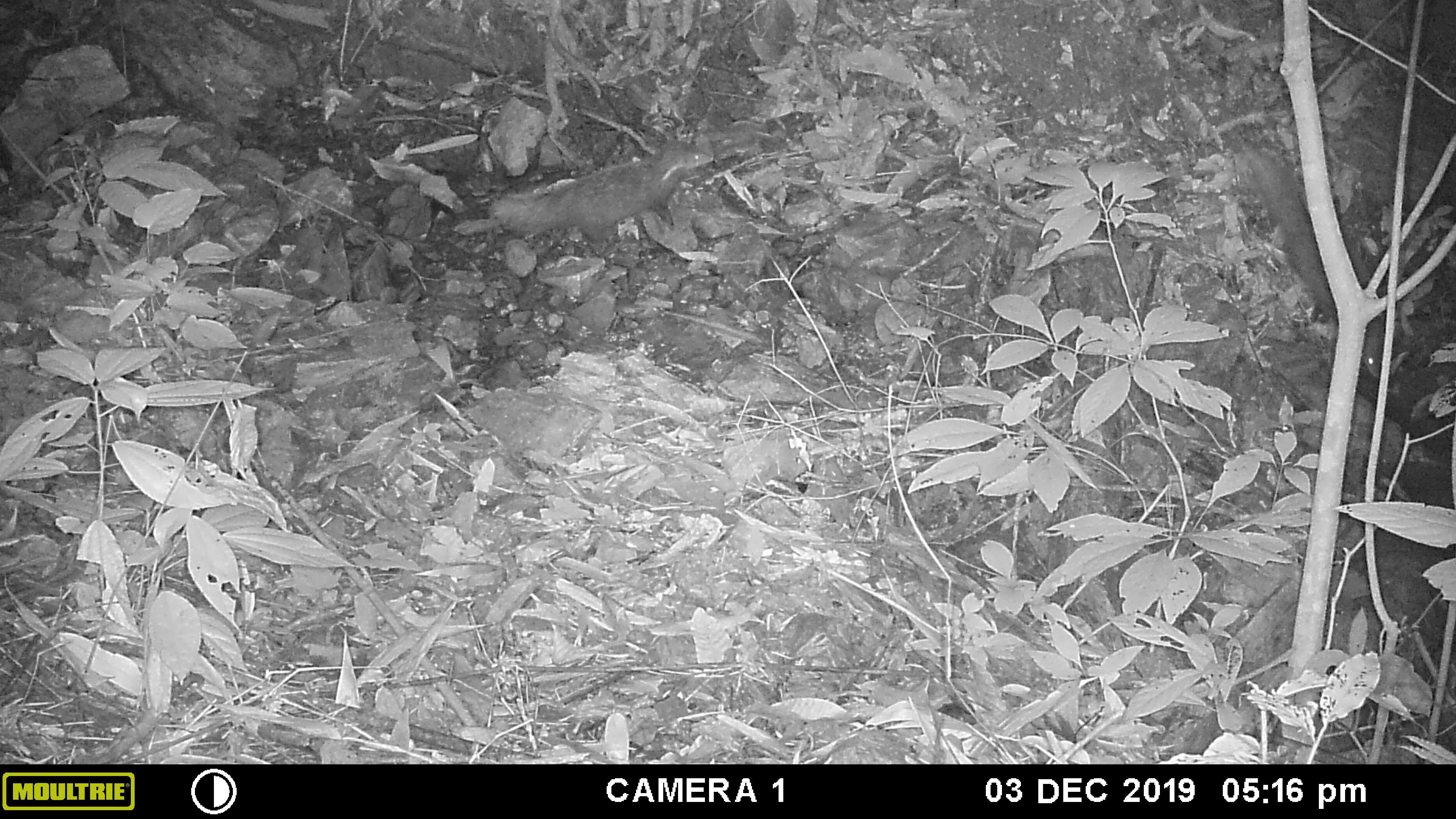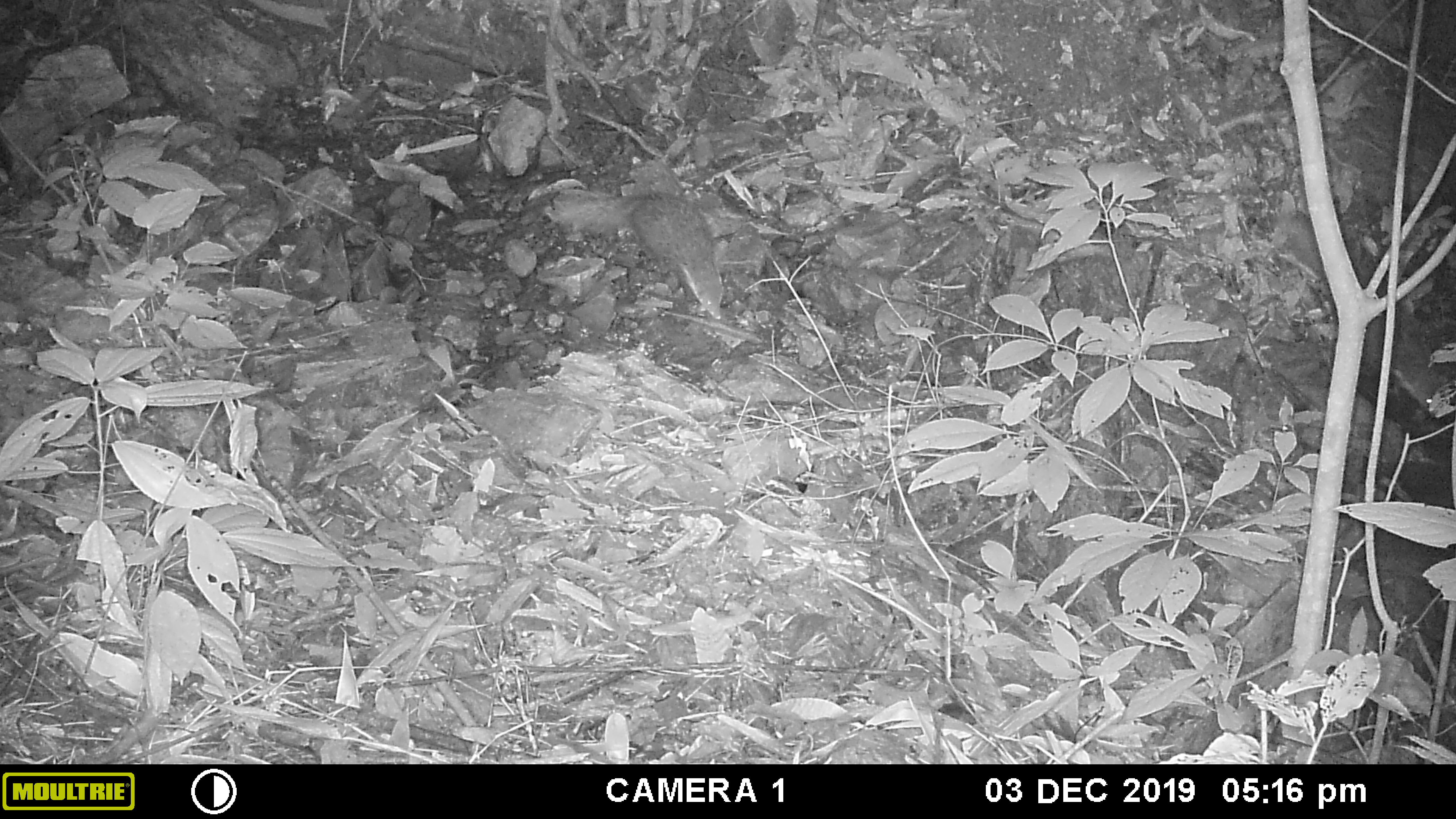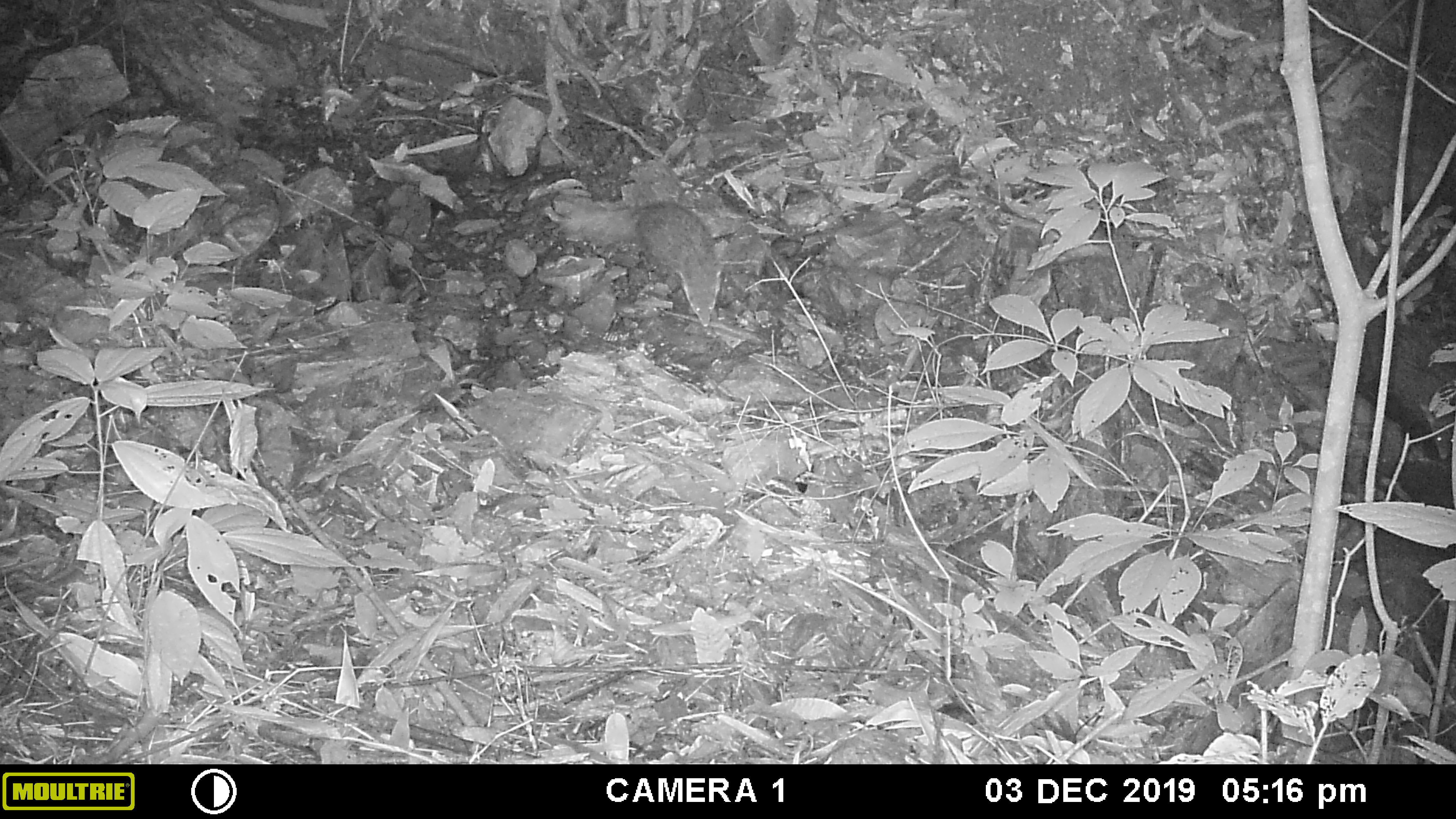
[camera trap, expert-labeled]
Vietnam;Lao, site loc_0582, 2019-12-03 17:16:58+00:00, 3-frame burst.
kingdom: Animalia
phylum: Chordata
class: Mammalia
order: Carnivora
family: Herpestidae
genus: Urva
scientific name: Urva urva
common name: crab-eating mongoose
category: crab eating mongoose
Crab eating mongoose (crab-eating mongoose) (Urva urva). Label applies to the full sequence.